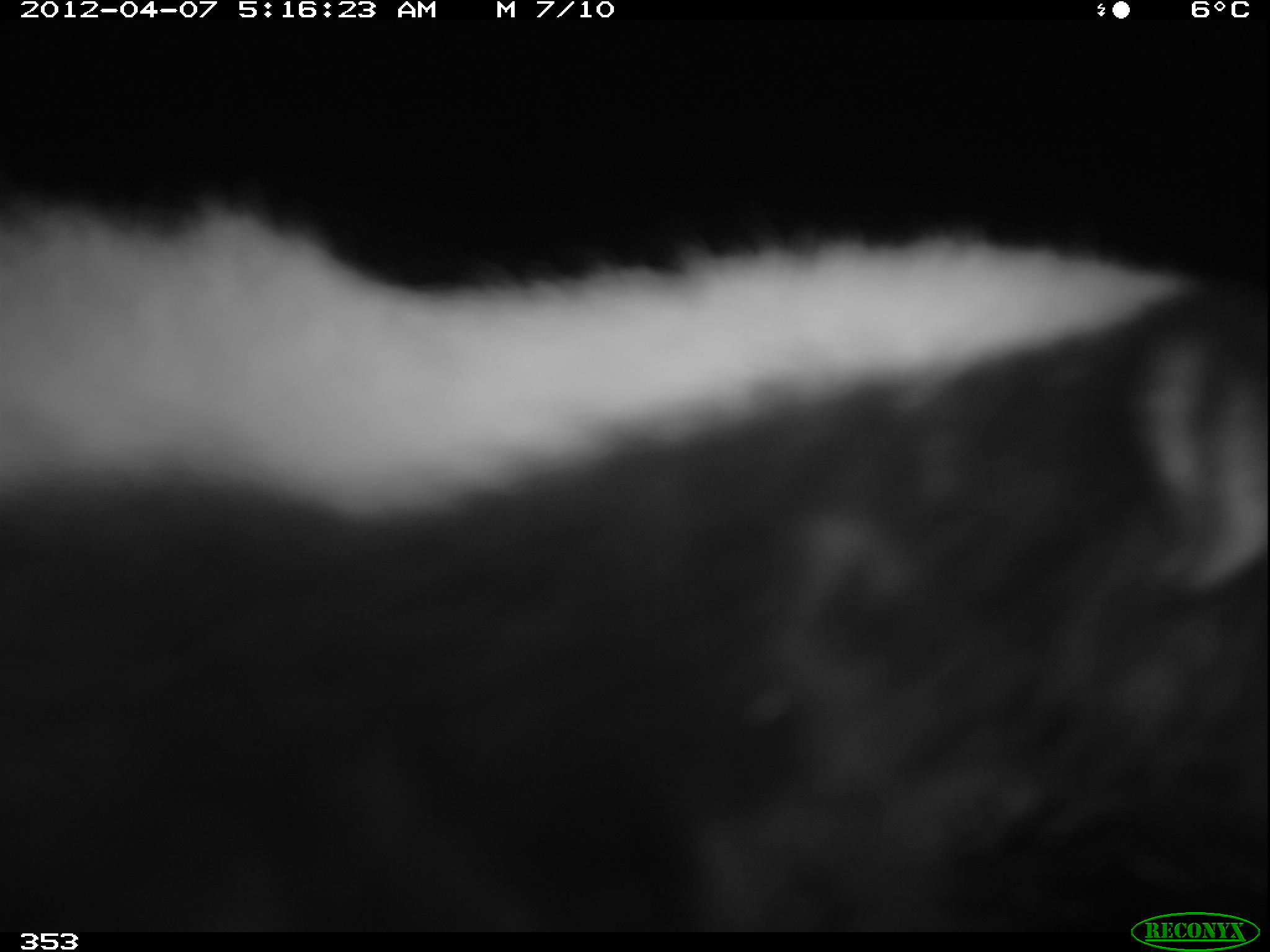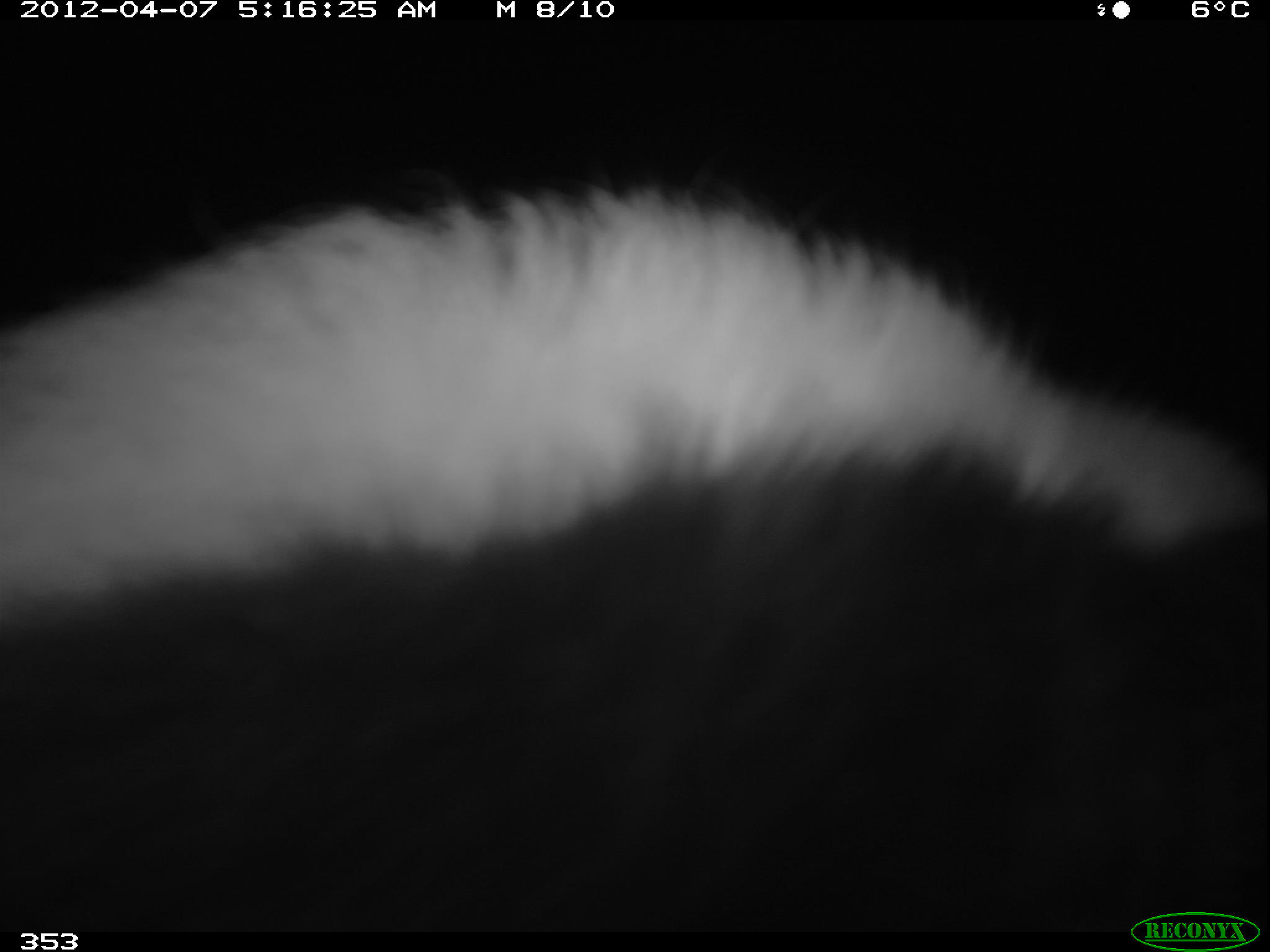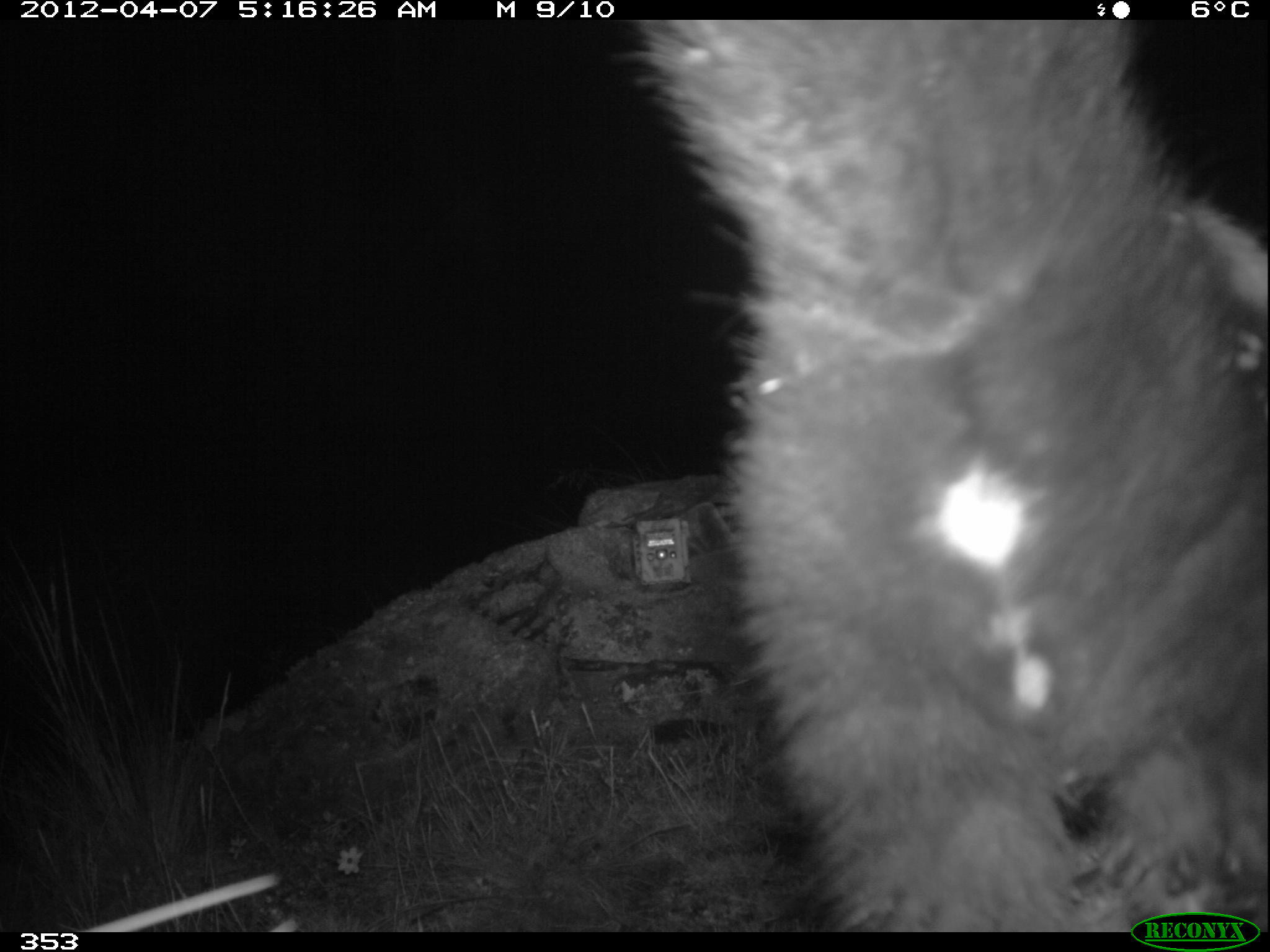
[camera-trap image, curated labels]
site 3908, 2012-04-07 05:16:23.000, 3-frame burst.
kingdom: Animalia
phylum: Chordata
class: Mammalia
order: Carnivora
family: Mephitidae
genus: Conepatus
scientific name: Conepatus chinga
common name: molina's hog-nosed skunk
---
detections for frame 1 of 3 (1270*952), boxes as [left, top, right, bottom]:
conepatus chinga: [0, 154, 1269, 930]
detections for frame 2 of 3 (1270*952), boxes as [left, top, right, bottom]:
conepatus chinga: [0, 178, 1260, 932]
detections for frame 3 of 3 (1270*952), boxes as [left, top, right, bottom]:
conepatus chinga: [624, 13, 1270, 926]